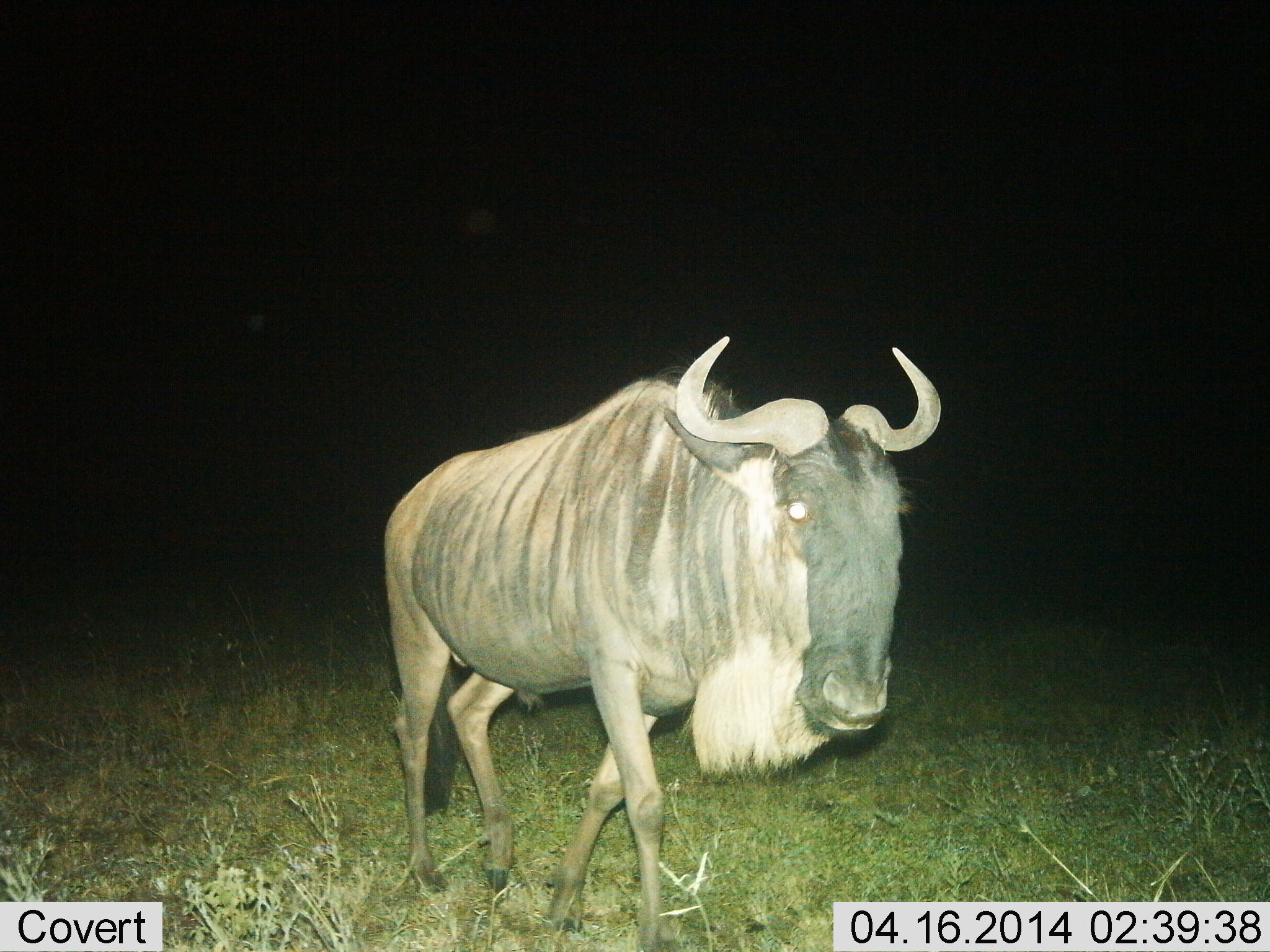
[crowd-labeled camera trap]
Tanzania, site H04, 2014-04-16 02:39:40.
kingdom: Animalia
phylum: Chordata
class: Mammalia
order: Artiodactyla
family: Bovidae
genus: Connochaetes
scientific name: Connochaetes taurinus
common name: blue wildebeest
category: wildebeest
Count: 1.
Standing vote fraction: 20%.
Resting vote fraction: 0%.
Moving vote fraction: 80%.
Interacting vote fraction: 10%.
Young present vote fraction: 0%.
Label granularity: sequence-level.